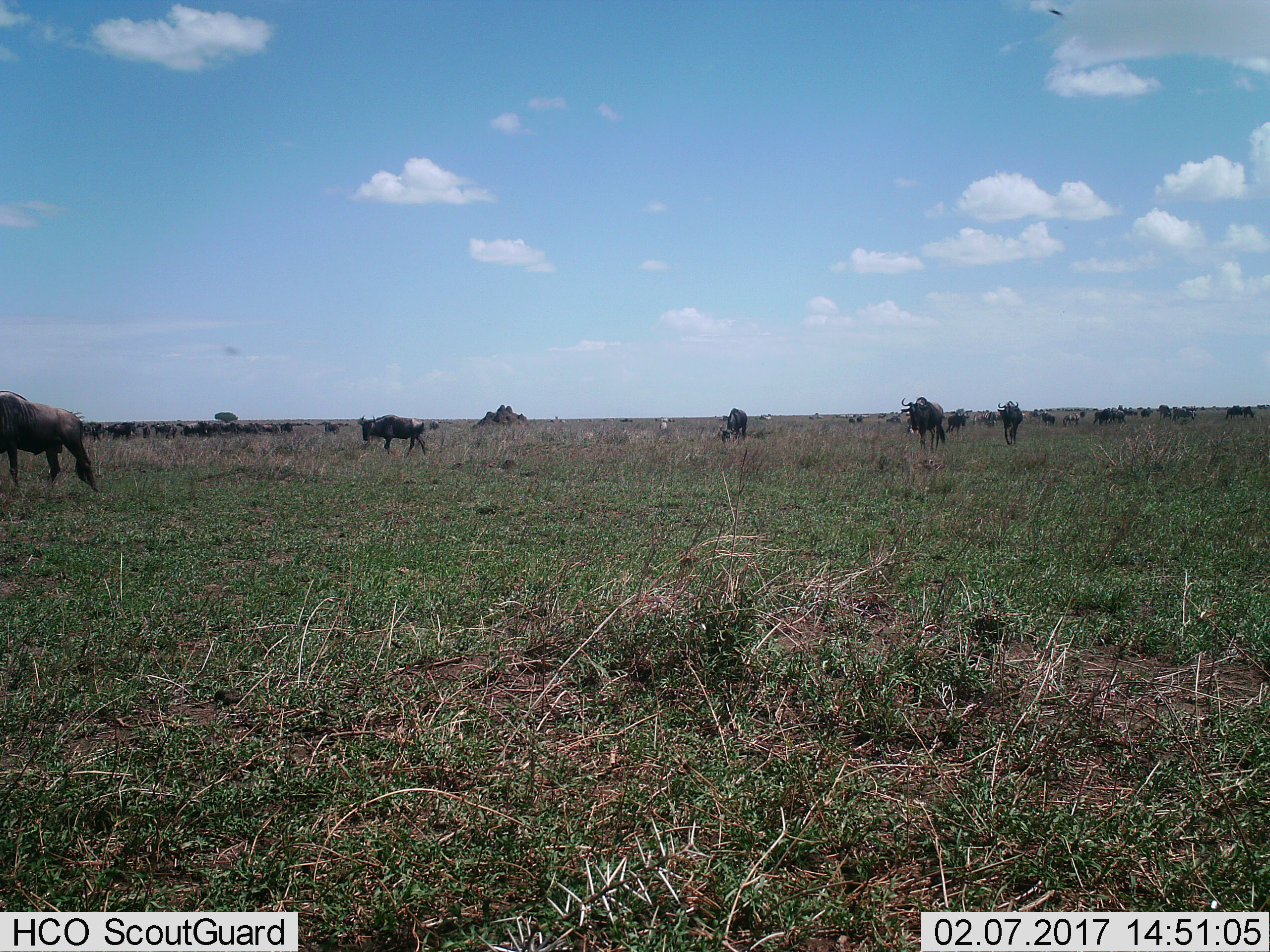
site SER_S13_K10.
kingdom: Animalia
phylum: Chordata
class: Mammalia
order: Artiodactyla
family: Bovidae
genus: Connochaetes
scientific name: Connochaetes taurinus taurinus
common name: blue wildebeest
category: wildebeestblue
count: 51+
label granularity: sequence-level